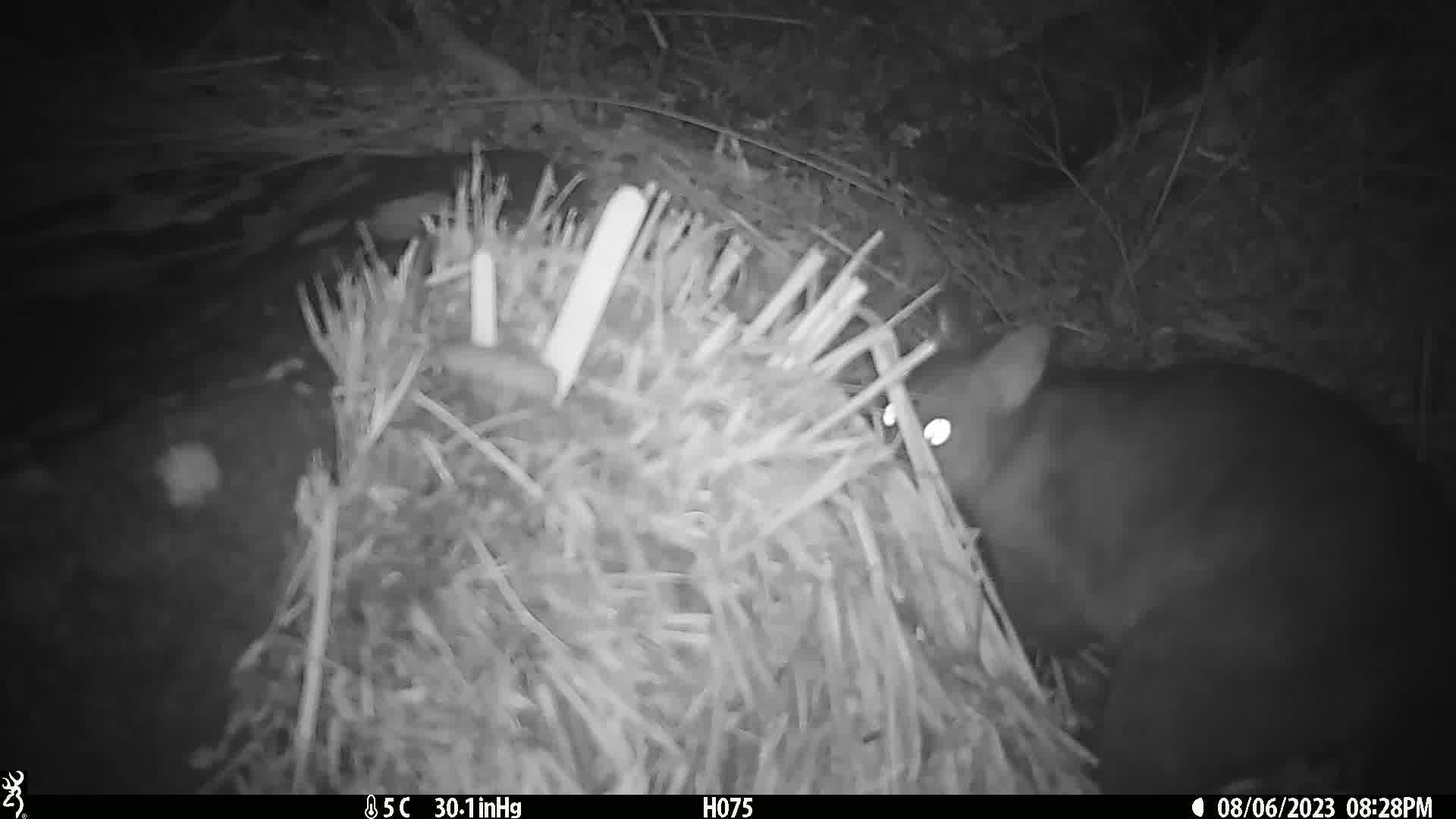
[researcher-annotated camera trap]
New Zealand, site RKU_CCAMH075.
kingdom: Animalia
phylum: Chordata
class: Mammalia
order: Diprotodontia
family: Phalangeridae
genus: Trichosurus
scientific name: Trichosurus vulpecula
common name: common brushtail possum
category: possum